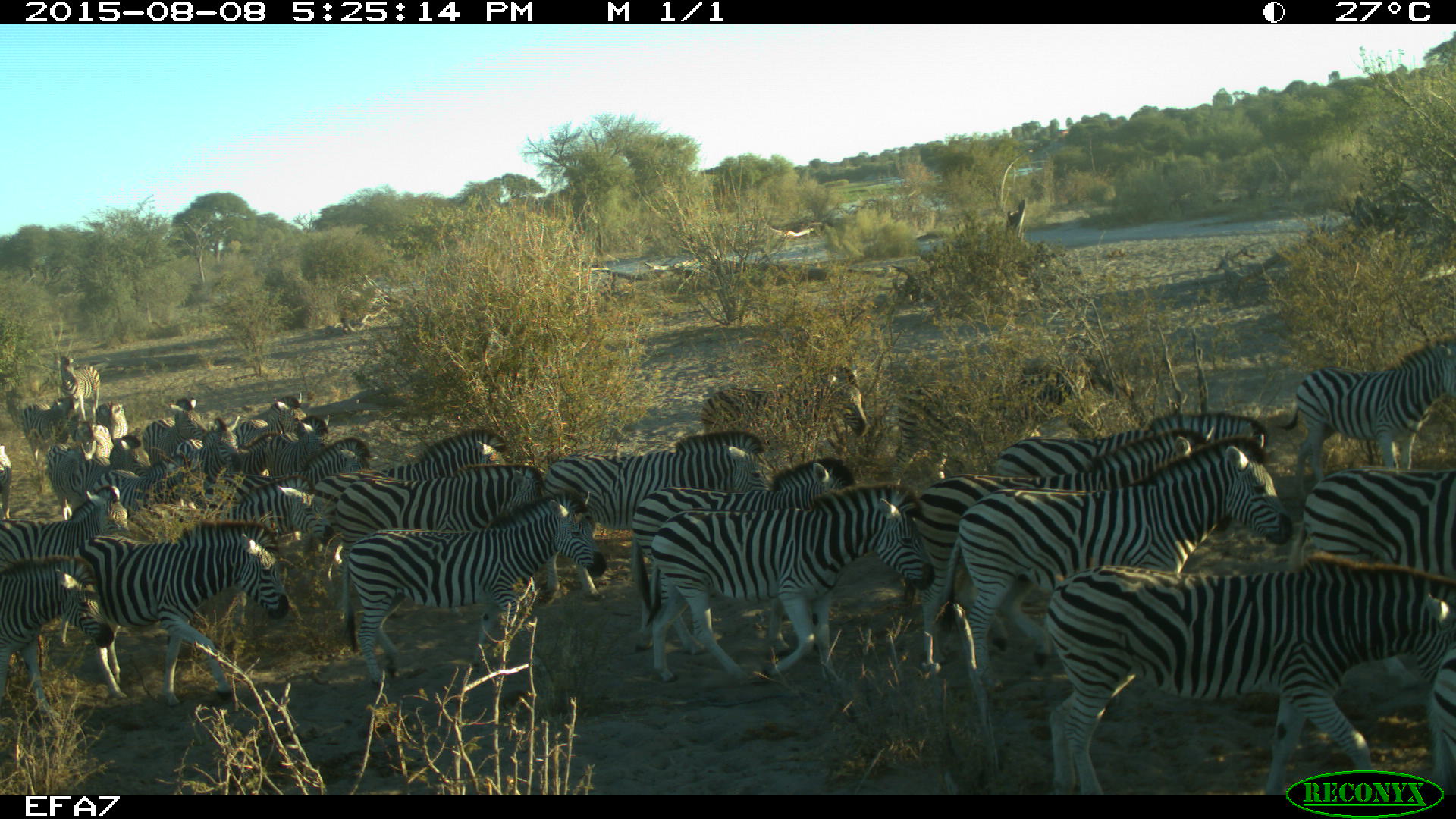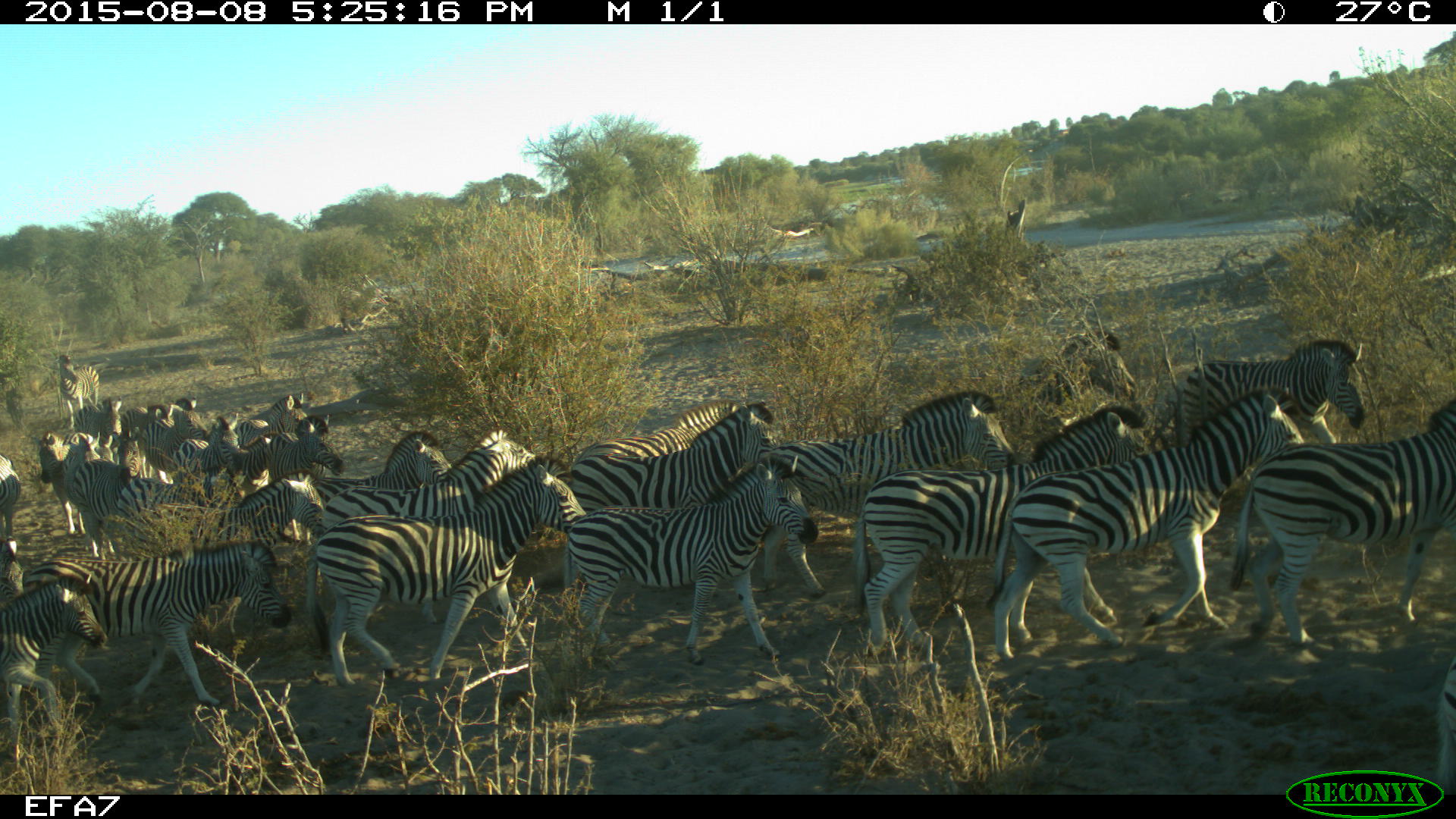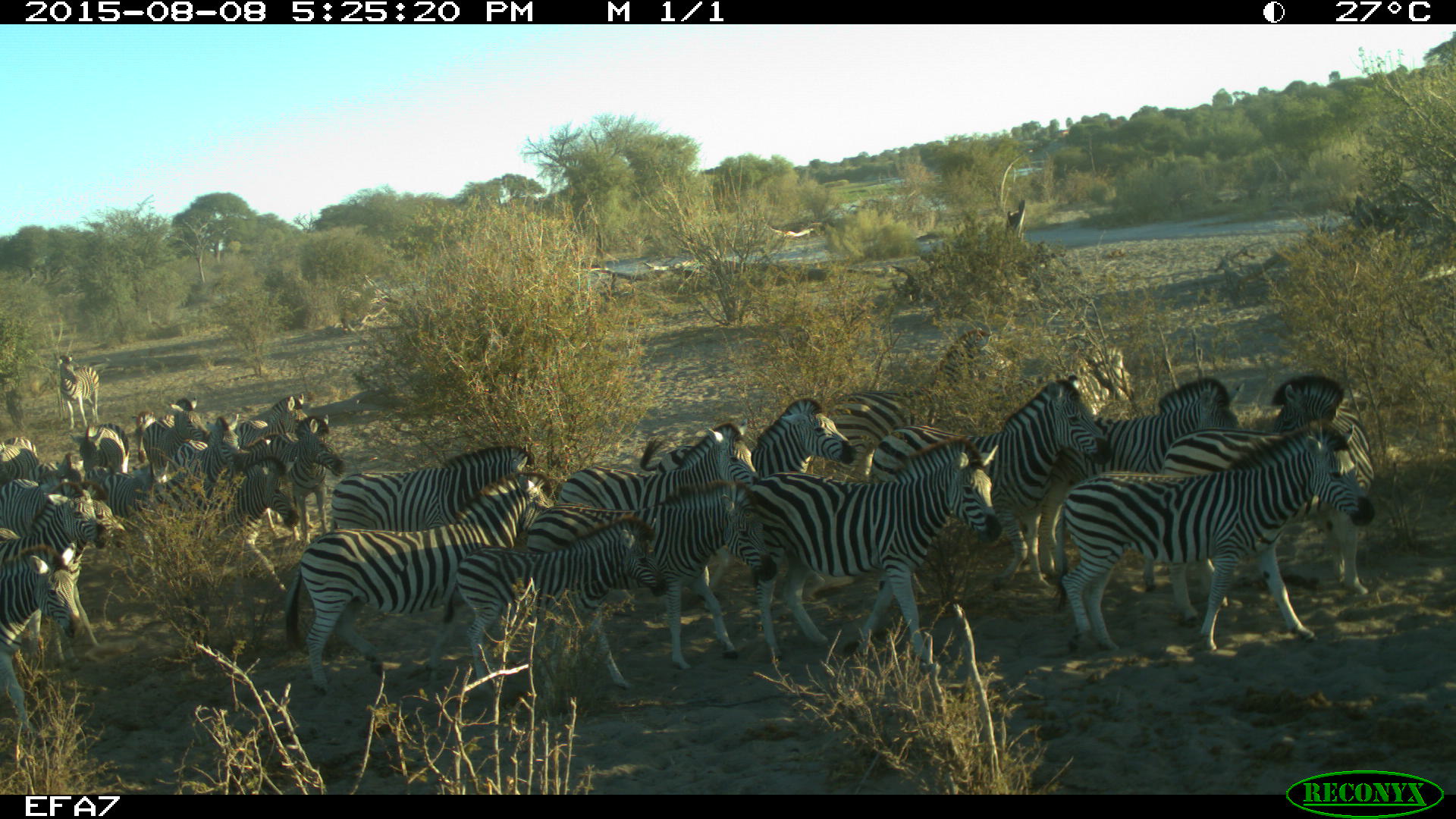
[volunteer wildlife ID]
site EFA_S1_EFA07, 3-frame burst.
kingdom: Animalia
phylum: Chordata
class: Mammalia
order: Perissodactyla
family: Equidae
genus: Equus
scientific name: Equus quagga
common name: plains zebra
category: zebraplains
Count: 11-50.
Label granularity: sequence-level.